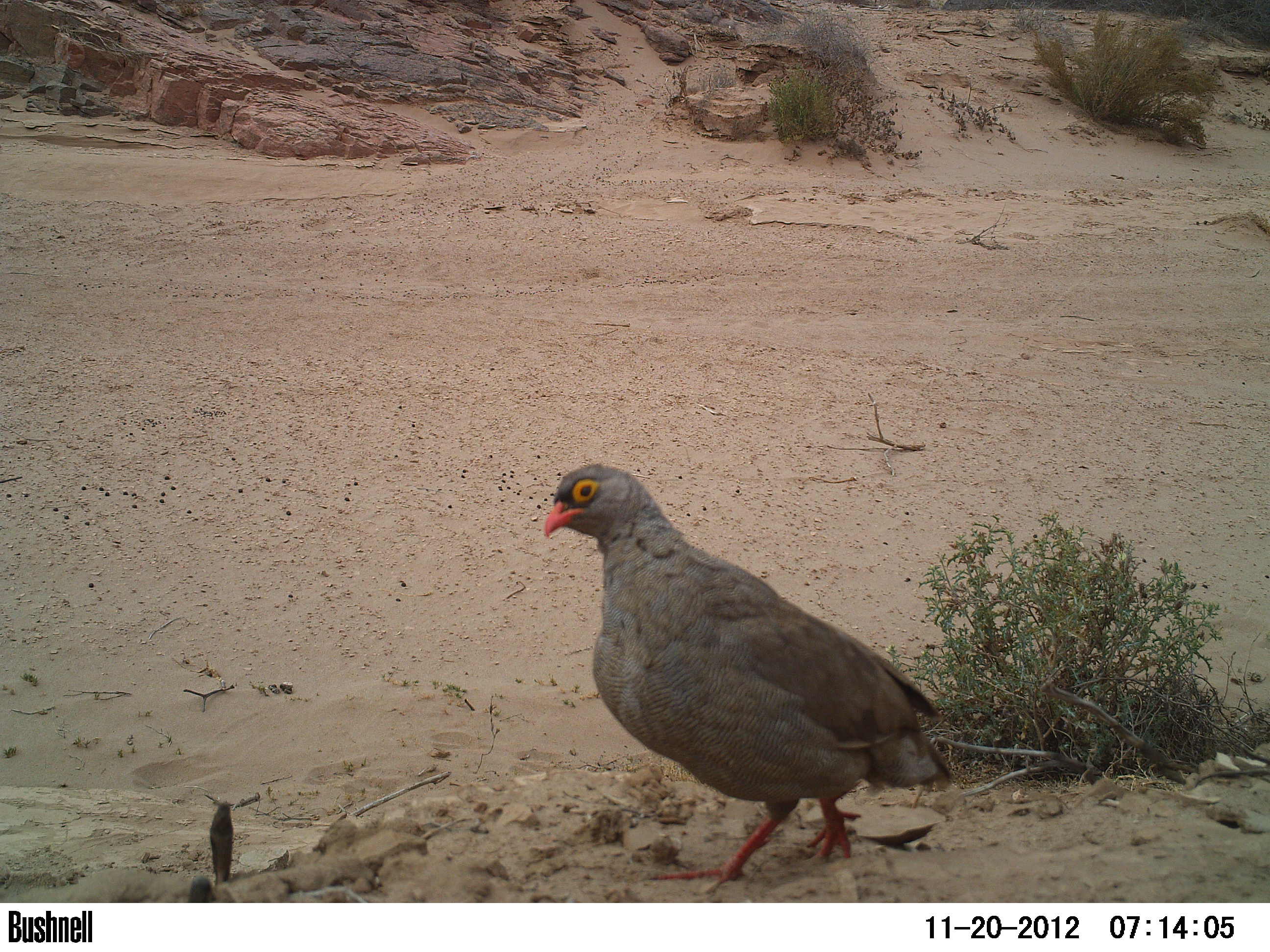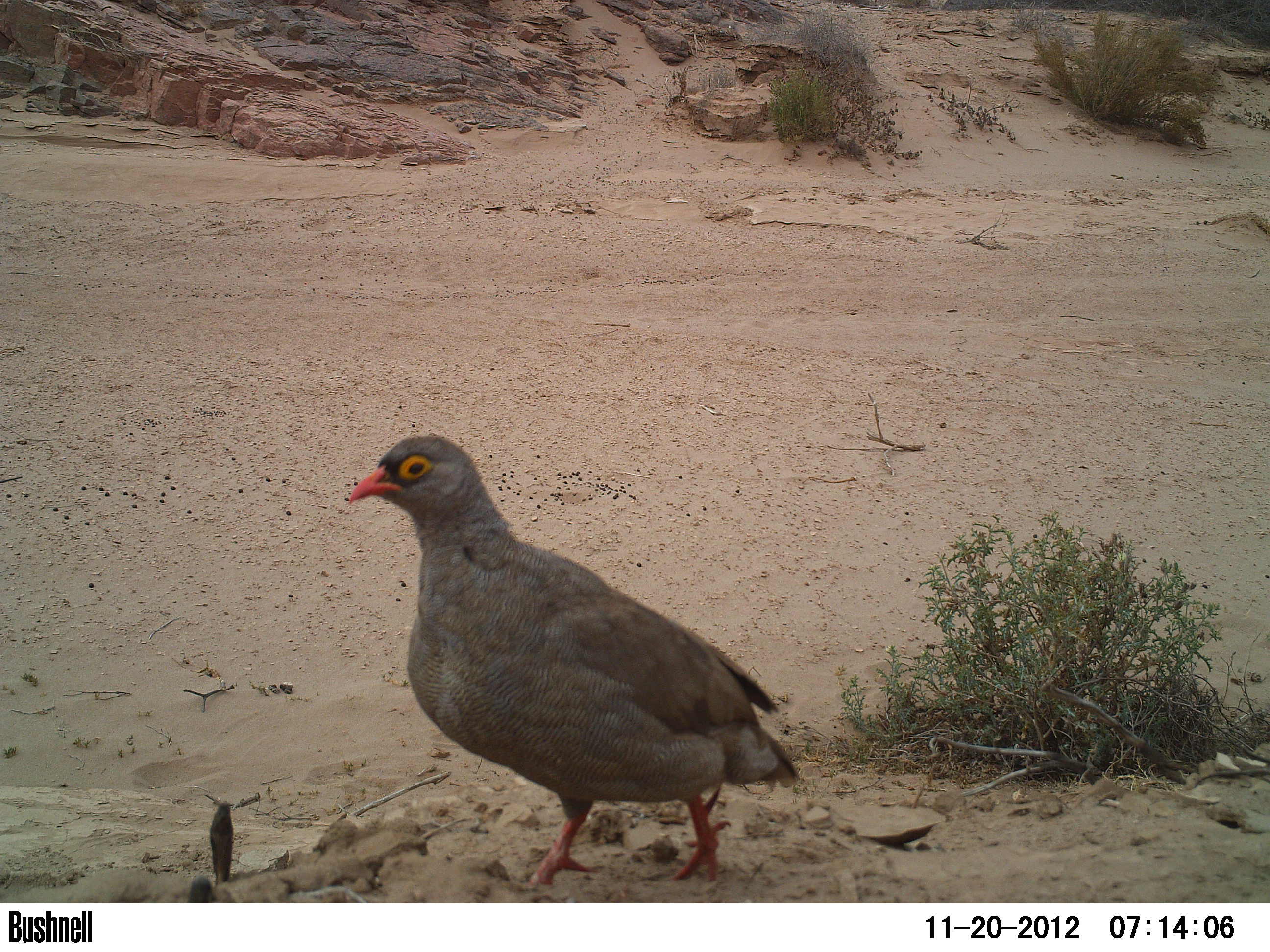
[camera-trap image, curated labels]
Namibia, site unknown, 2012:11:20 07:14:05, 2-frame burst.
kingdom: Animalia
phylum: Chordata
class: Aves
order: Galliformes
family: Phasianidae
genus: Francolinus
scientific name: Francolinus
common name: francolins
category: cn-francolins